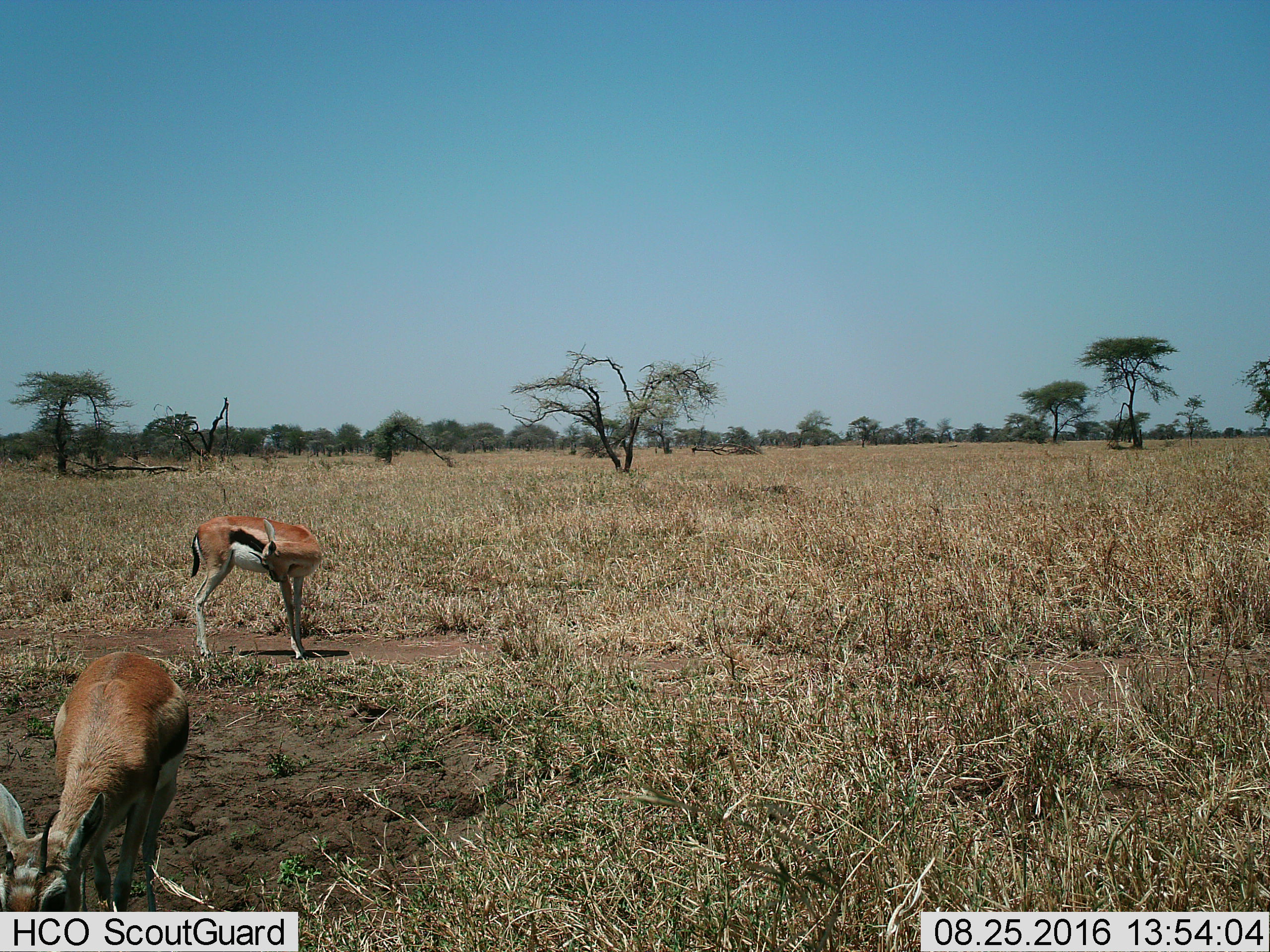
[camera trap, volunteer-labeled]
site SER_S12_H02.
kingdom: Animalia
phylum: Chordata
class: Mammalia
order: Artiodactyla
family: Bovidae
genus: Eudorcas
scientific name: Eudorcas thomsonii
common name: thomson's gazelle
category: gazellethomsons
Gazellethomsons (thomson's gazelle) (Eudorcas thomsonii), count 2. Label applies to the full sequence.